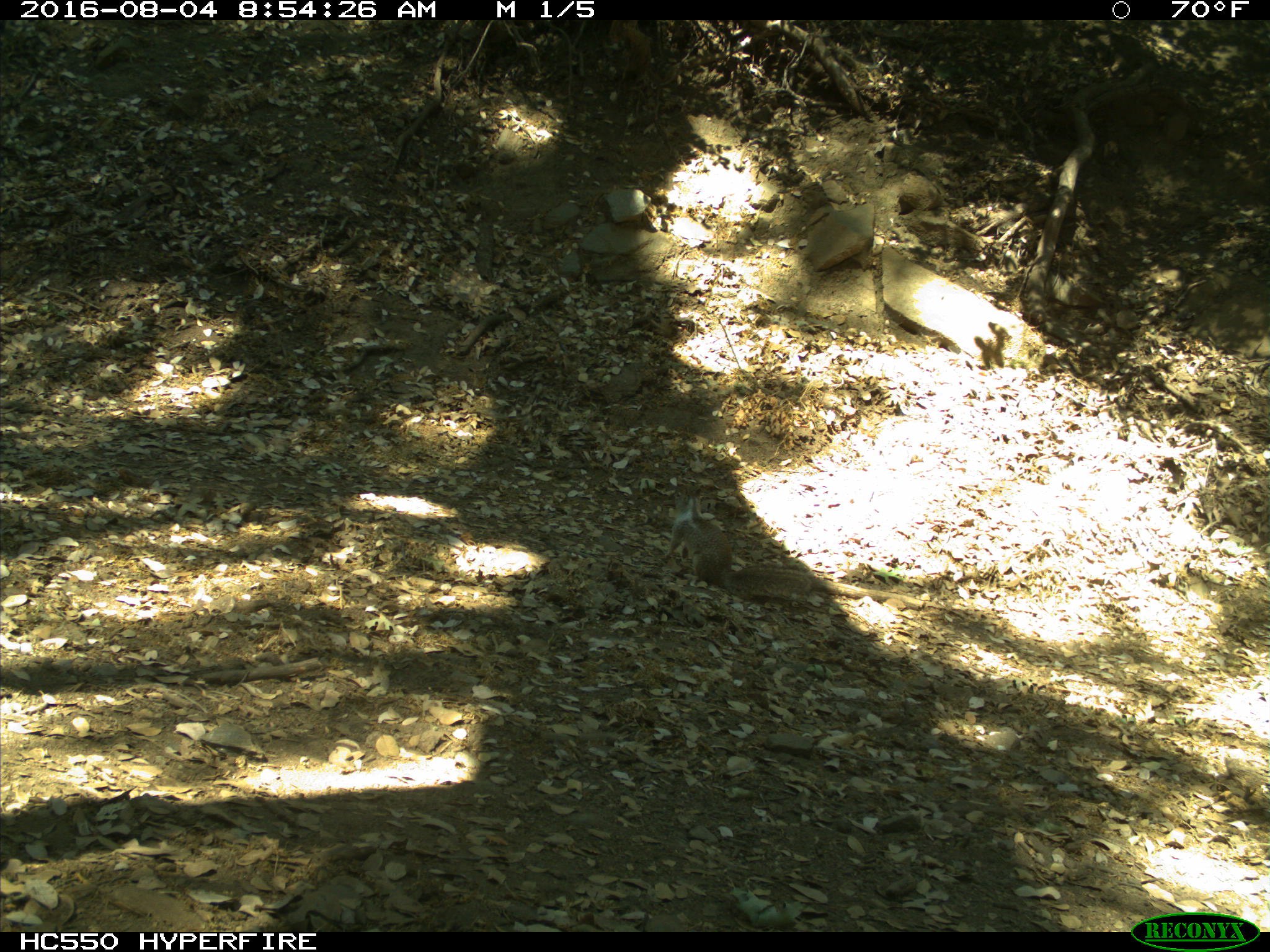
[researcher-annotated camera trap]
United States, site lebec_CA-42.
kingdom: Animalia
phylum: Chordata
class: Mammalia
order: Rodentia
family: Sciuridae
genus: Otospermophilus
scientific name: Otospermophilus beecheyi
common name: california ground squirrel